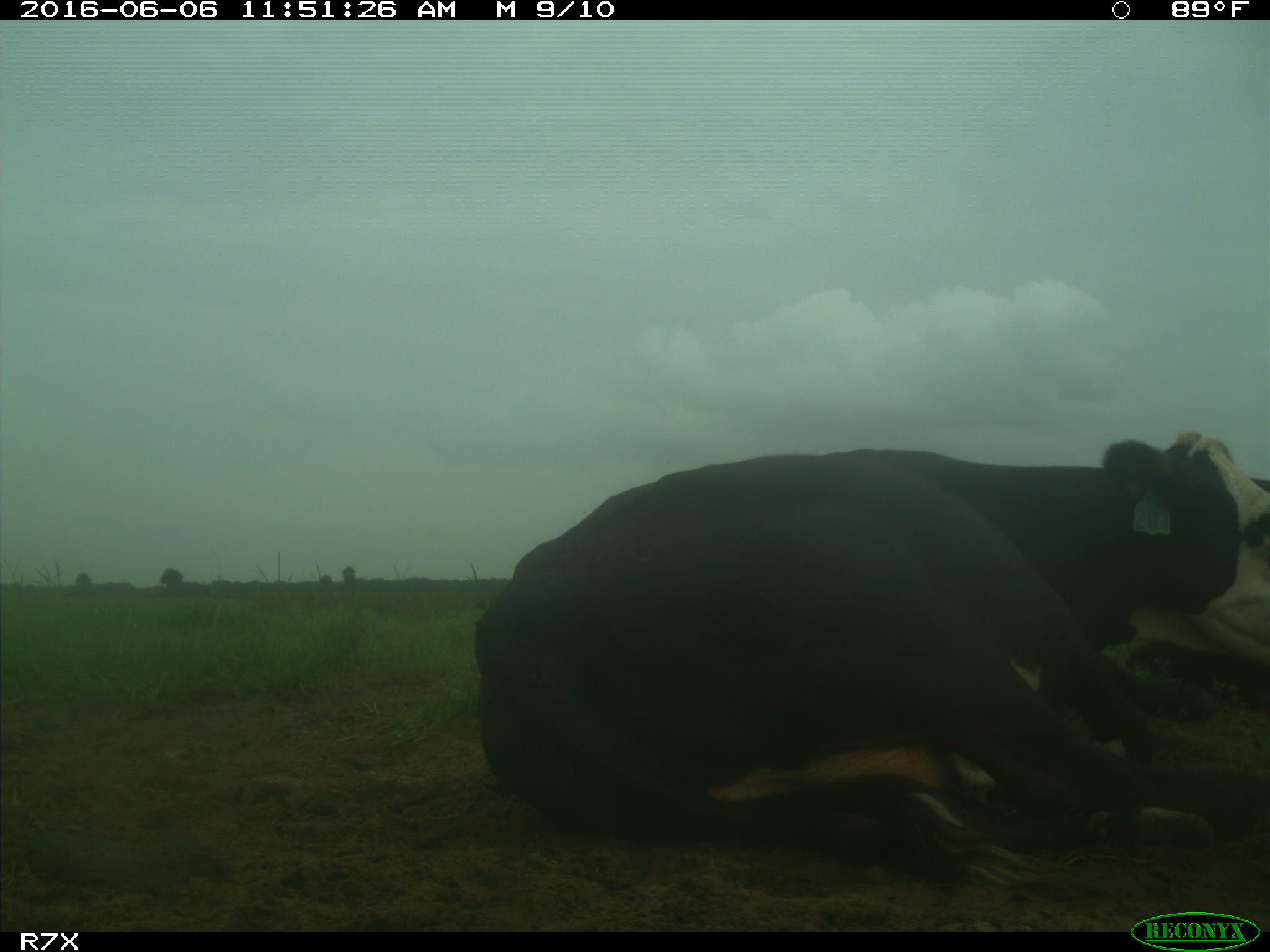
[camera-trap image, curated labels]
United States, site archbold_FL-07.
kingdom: Animalia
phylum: Chordata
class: Mammalia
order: Artiodactyla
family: Bovidae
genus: Bos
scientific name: Bos taurus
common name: domestic cow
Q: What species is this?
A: Bos taurus (domestic cow).